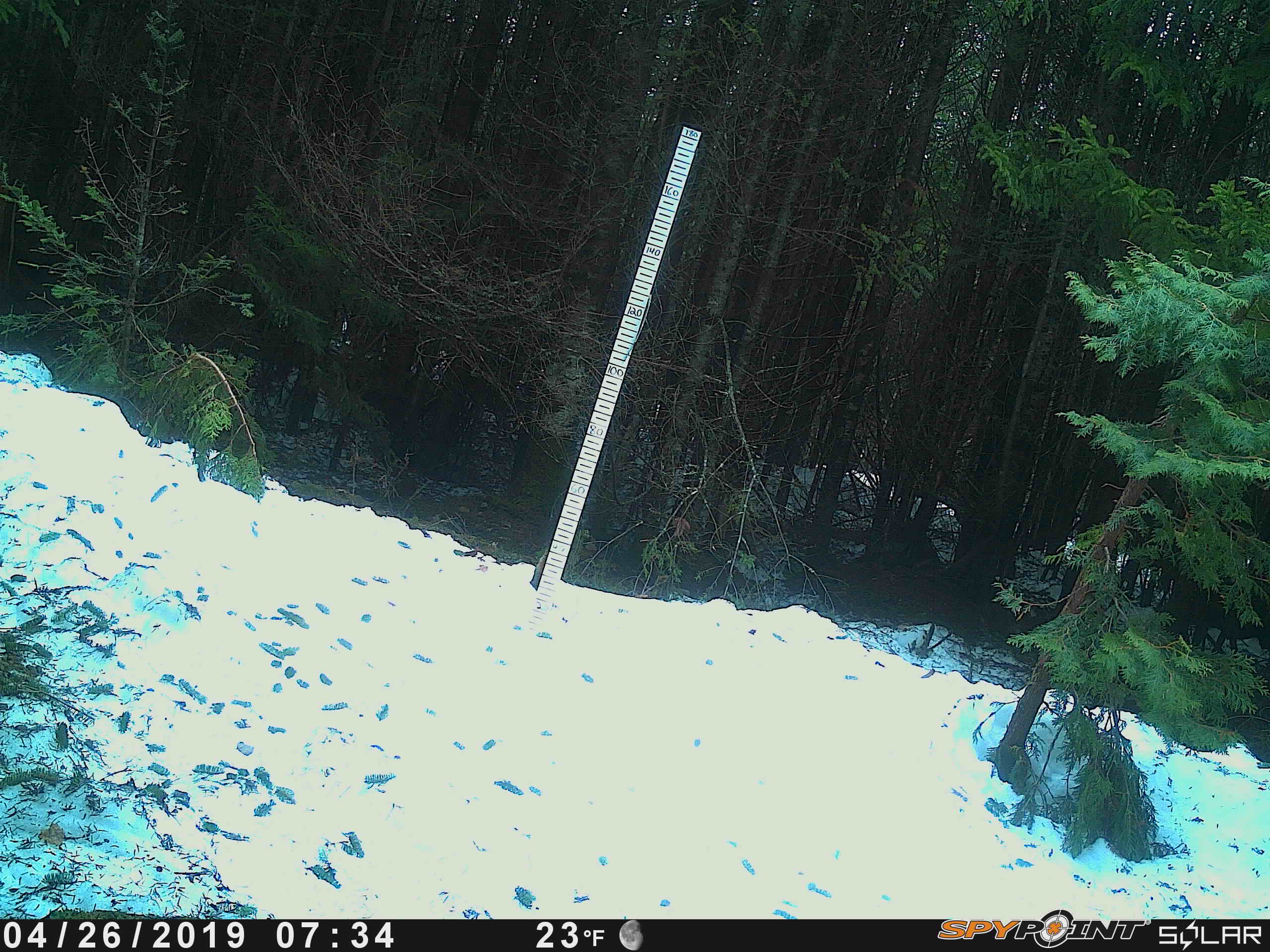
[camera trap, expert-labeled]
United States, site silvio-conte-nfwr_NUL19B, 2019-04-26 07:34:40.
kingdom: Animalia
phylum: Chordata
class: Mammalia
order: Rodentia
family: Sciuridae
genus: Tamiasciurus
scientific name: Tamiasciurus hudsonicus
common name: red squirrel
Red squirrel (Tamiasciurus hudsonicus).